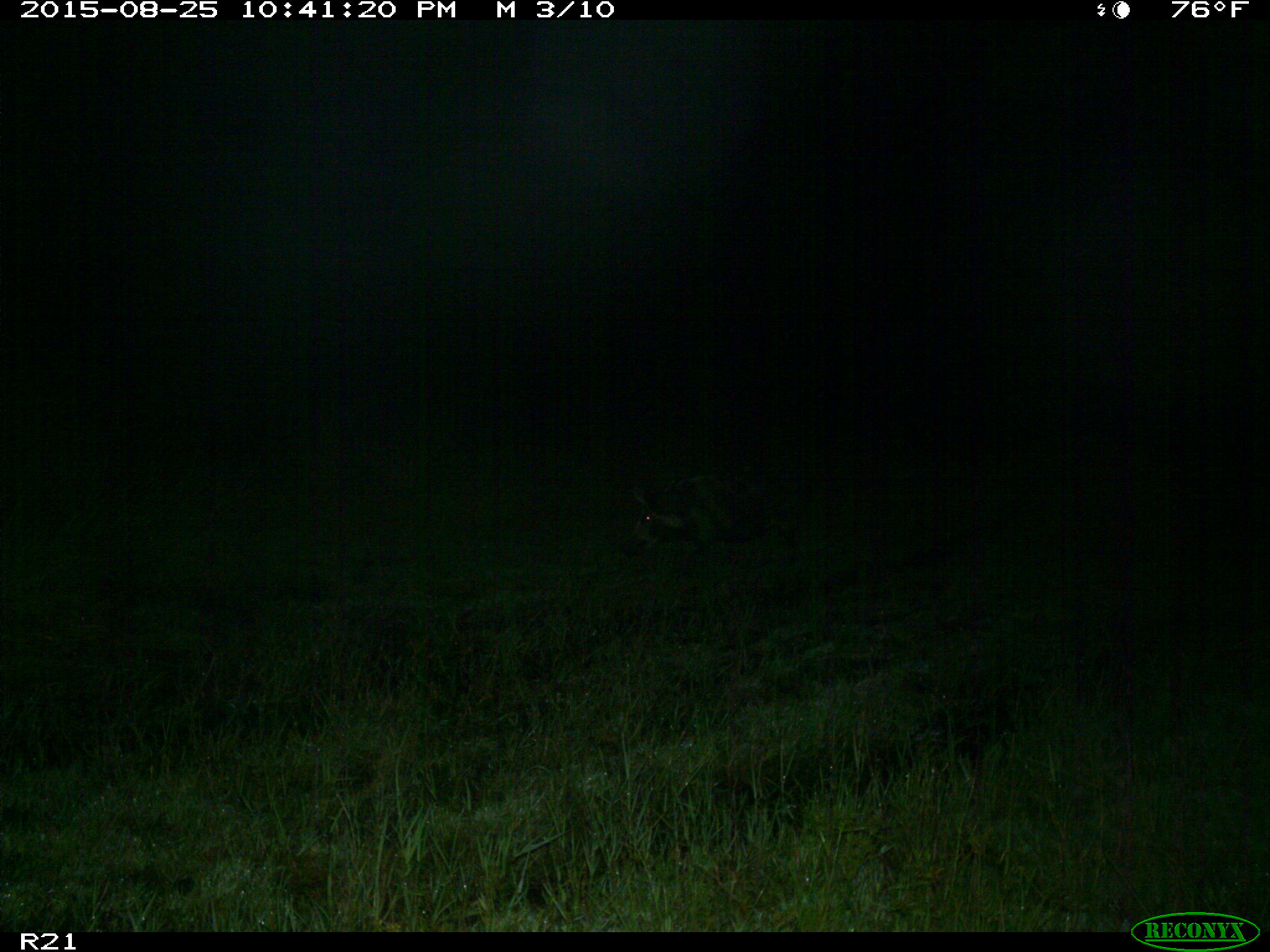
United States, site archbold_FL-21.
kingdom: Animalia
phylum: Chordata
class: Mammalia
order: Artiodactyla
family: Suidae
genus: Sus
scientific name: Sus scrofa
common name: wild boar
Sus scrofa (wild boar).